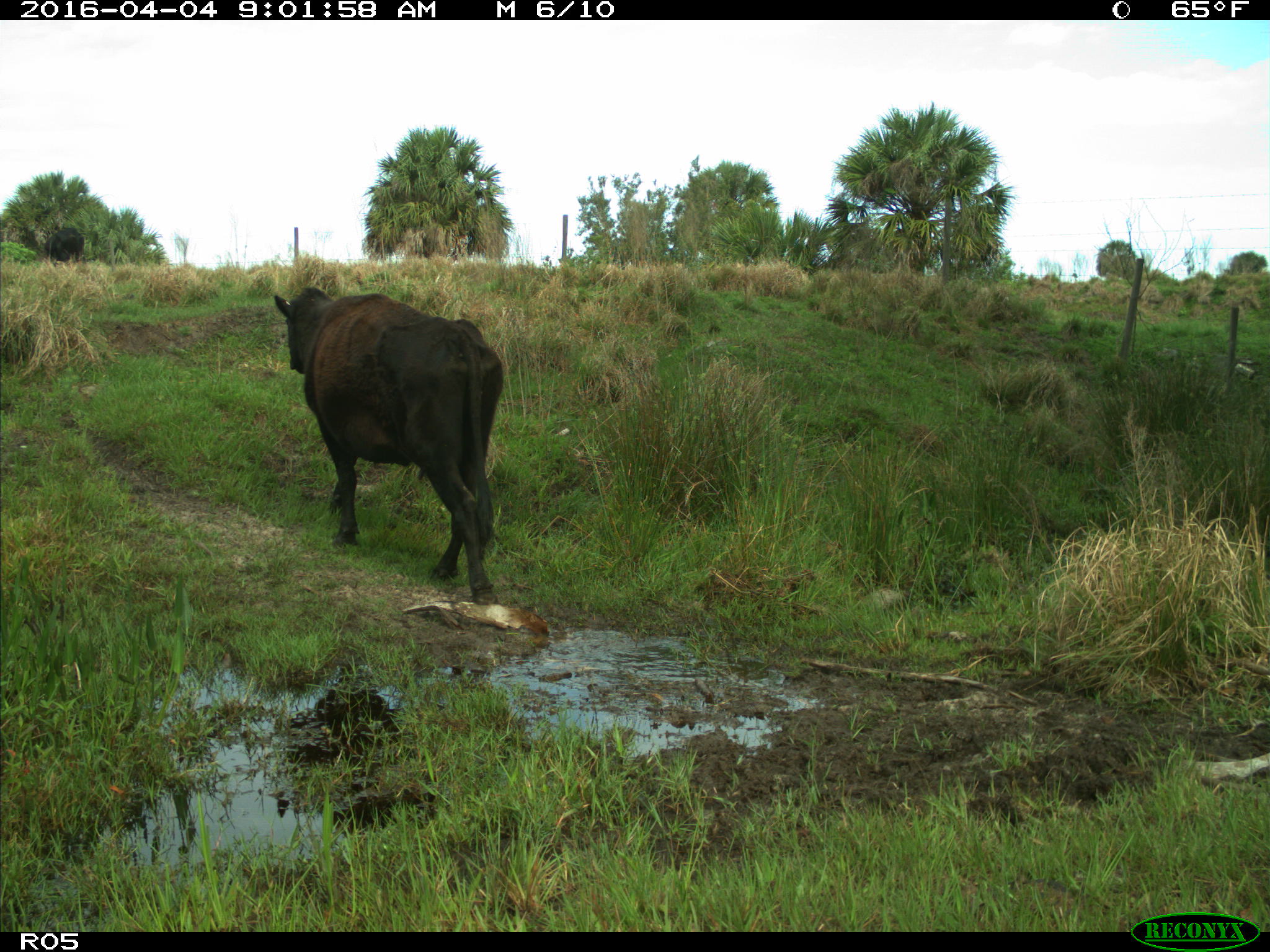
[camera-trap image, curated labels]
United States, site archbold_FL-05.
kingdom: Animalia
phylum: Chordata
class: Mammalia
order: Artiodactyla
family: Bovidae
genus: Bos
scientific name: Bos taurus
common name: domestic cow